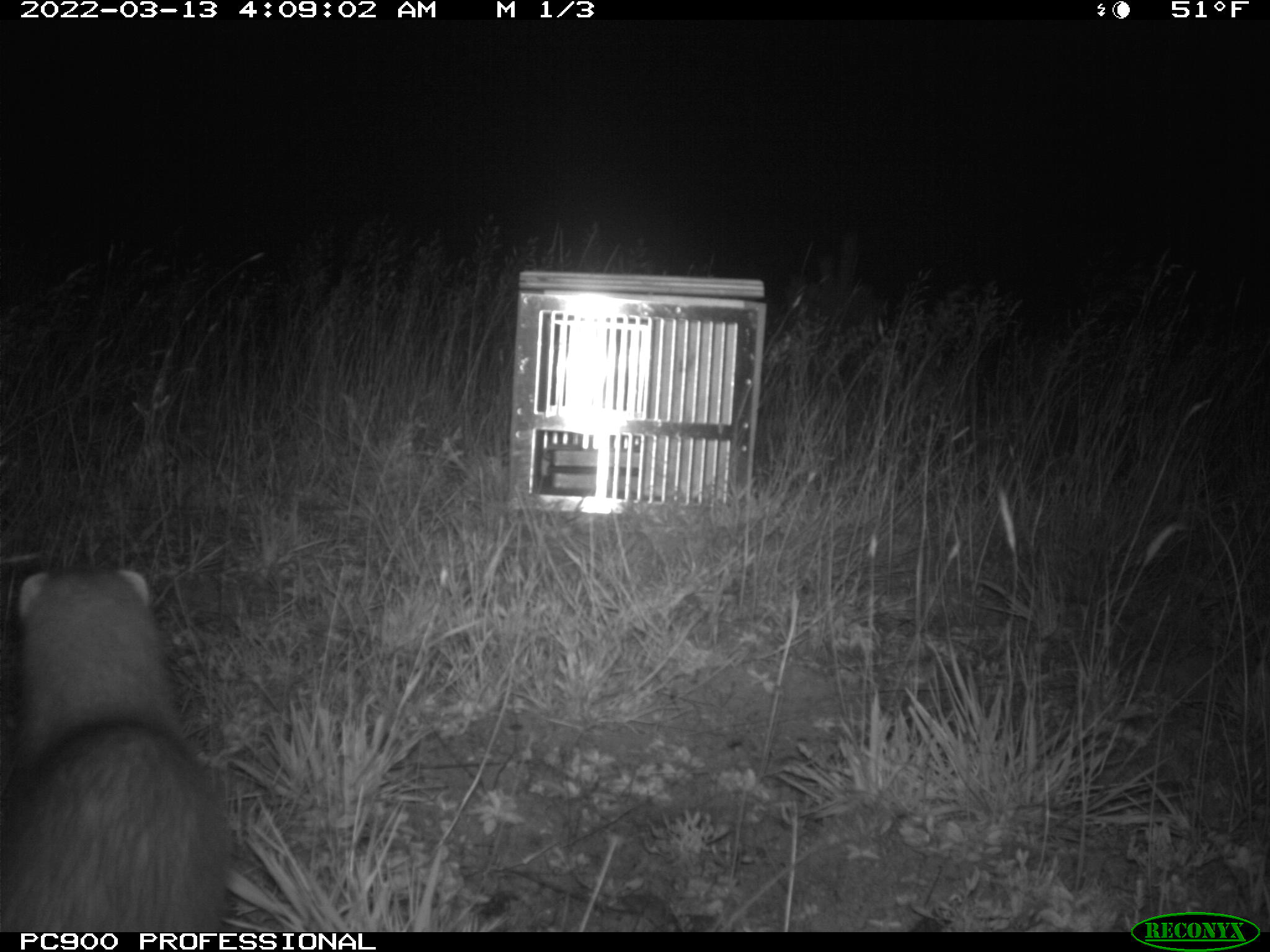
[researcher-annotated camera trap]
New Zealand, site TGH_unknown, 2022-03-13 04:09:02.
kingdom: Animalia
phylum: Chordata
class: Mammalia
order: Carnivora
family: Mustelidae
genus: Mustela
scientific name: Mustela furo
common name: ferret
Ferret (Mustela furo).